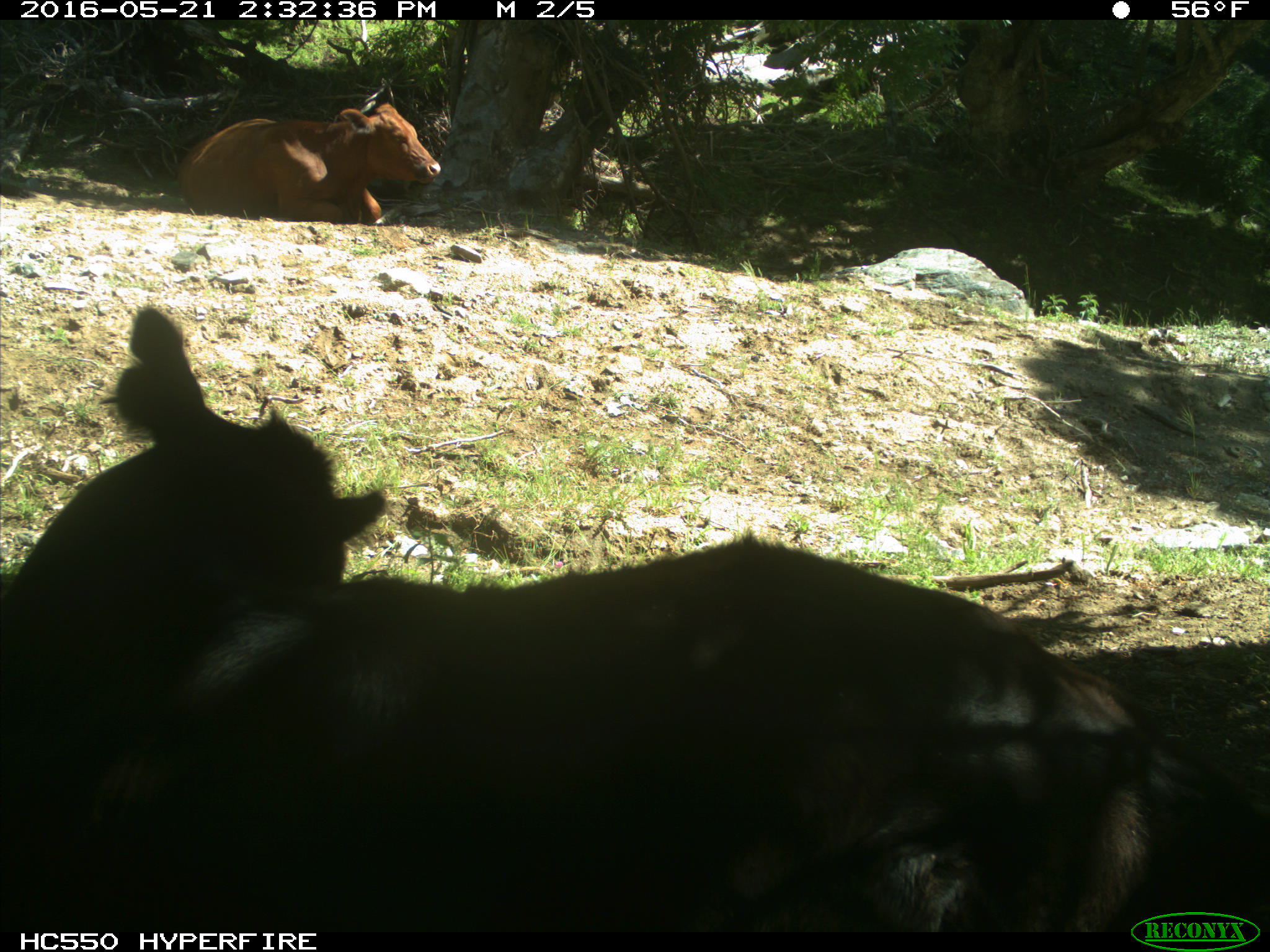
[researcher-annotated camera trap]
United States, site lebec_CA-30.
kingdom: Animalia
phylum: Chordata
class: Mammalia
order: Artiodactyla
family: Bovidae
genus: Bos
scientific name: Bos taurus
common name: domestic cow